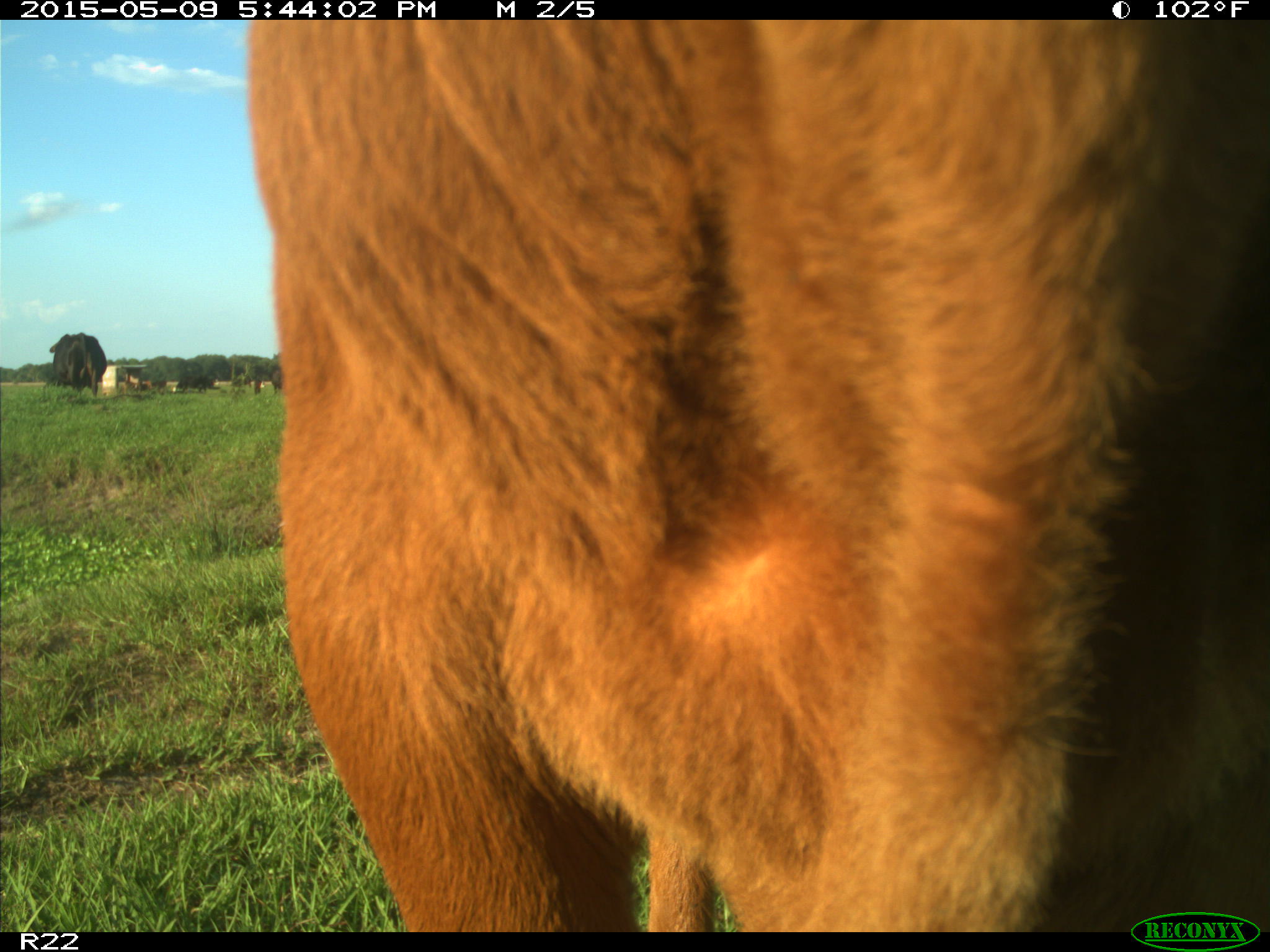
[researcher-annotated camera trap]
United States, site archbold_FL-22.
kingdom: Animalia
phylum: Chordata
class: Mammalia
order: Artiodactyla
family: Bovidae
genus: Bos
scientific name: Bos taurus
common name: domestic cow